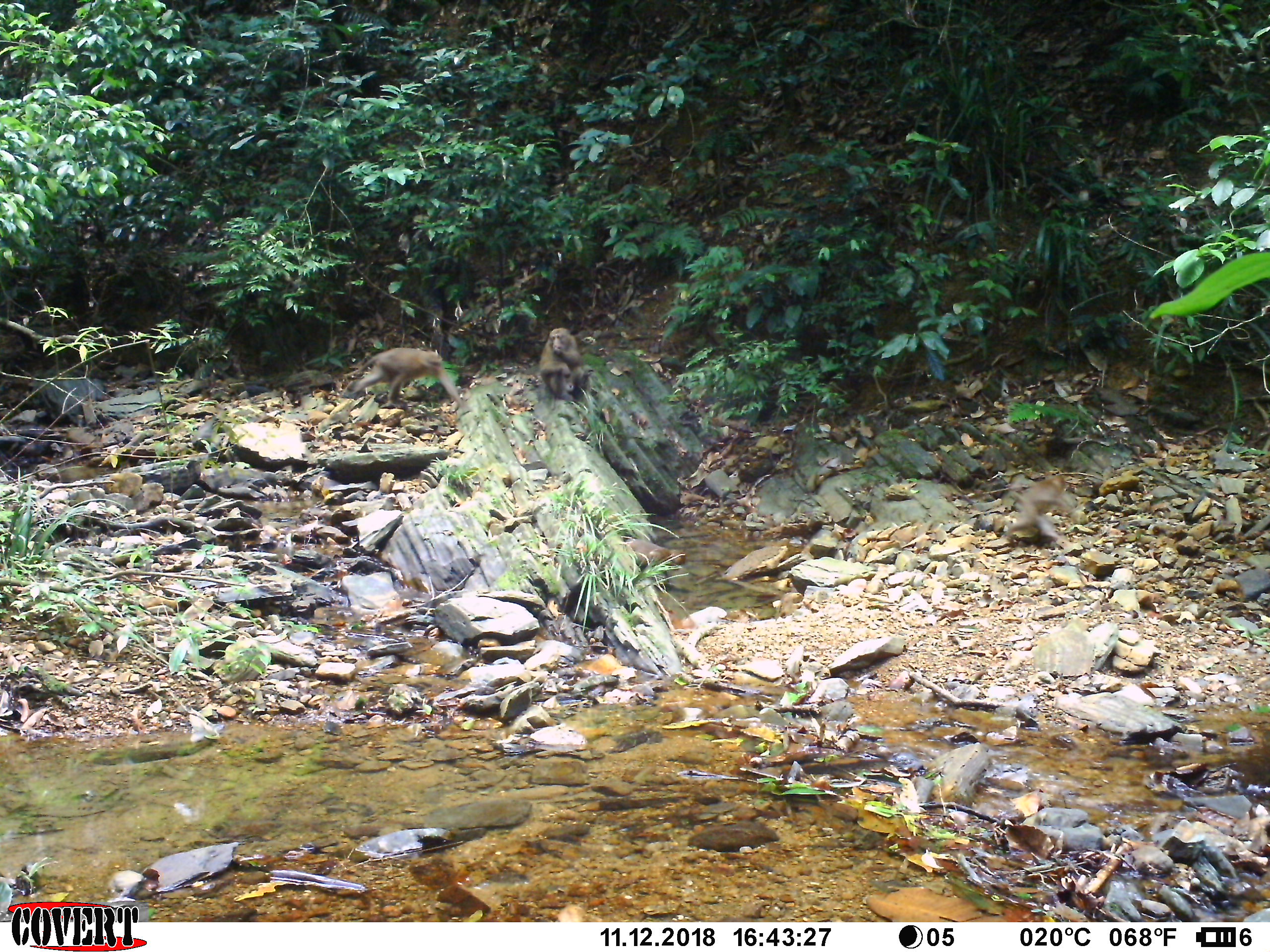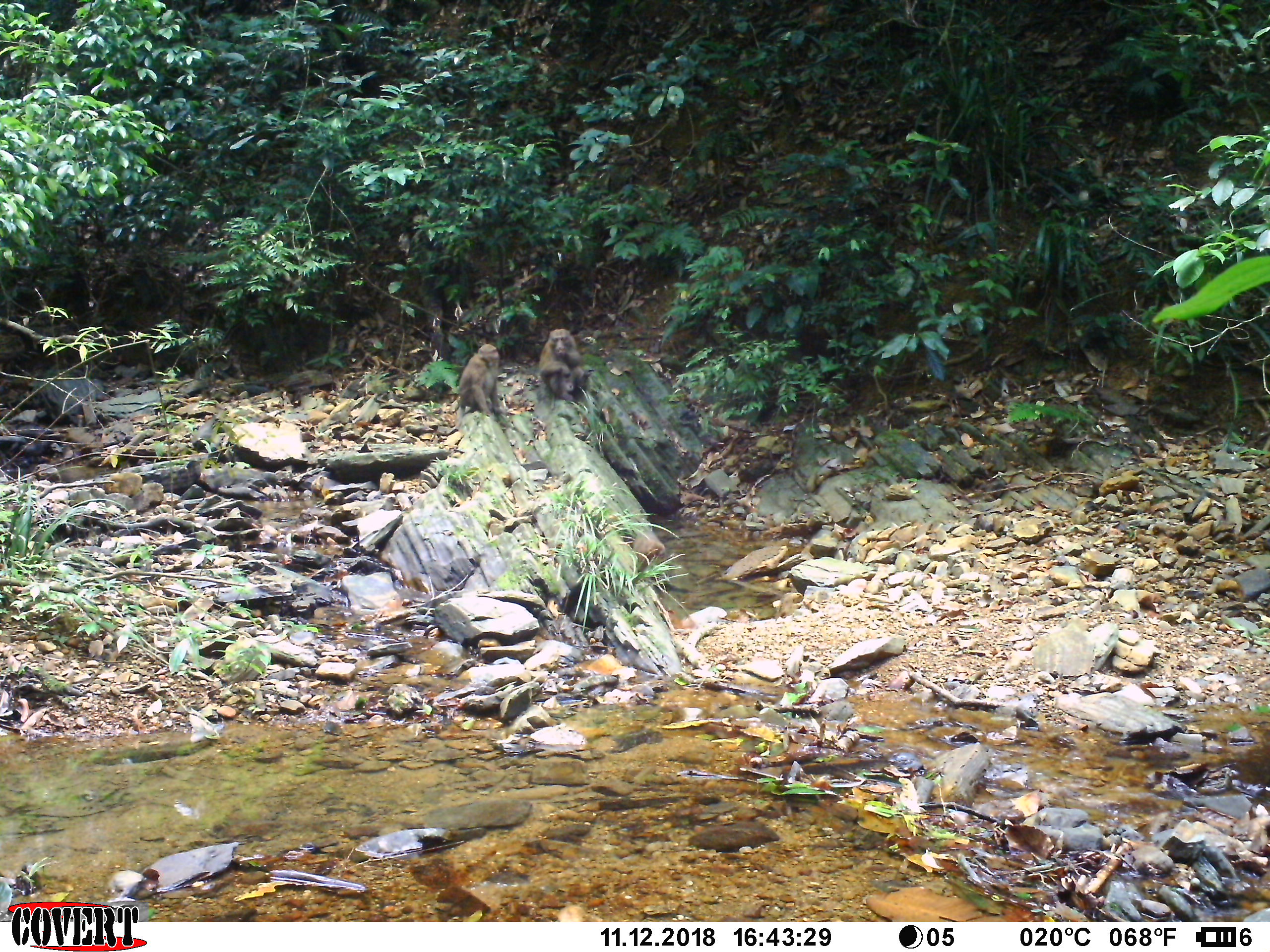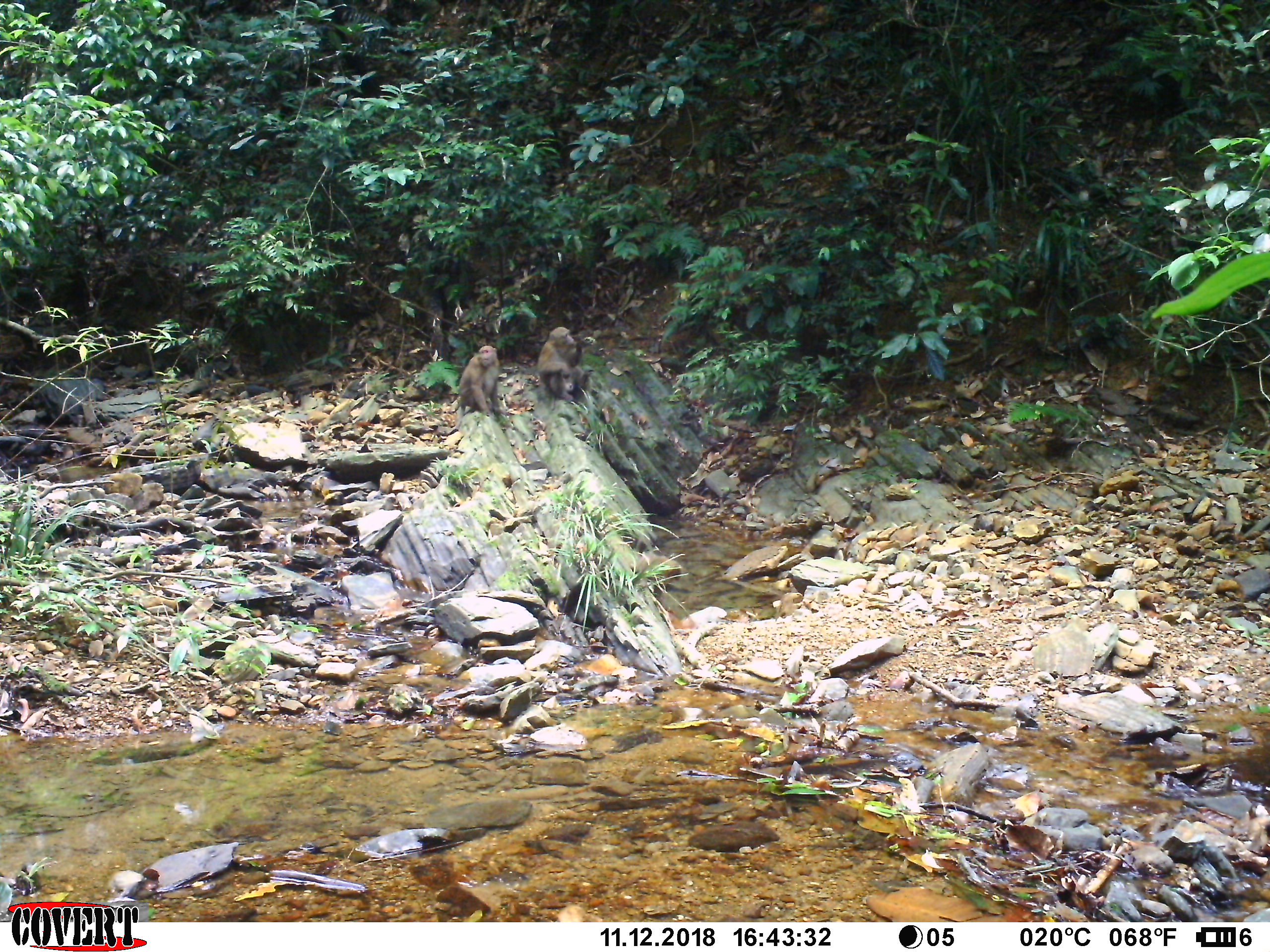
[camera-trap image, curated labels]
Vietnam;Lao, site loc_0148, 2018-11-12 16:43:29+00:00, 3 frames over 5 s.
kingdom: Animalia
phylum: Chordata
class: Mammalia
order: Primates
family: Cercopithecidae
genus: Macaca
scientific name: Macaca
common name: macaques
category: assam or rhesus macaque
Assam or rhesus macaque (macaques) (Macaca). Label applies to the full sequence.